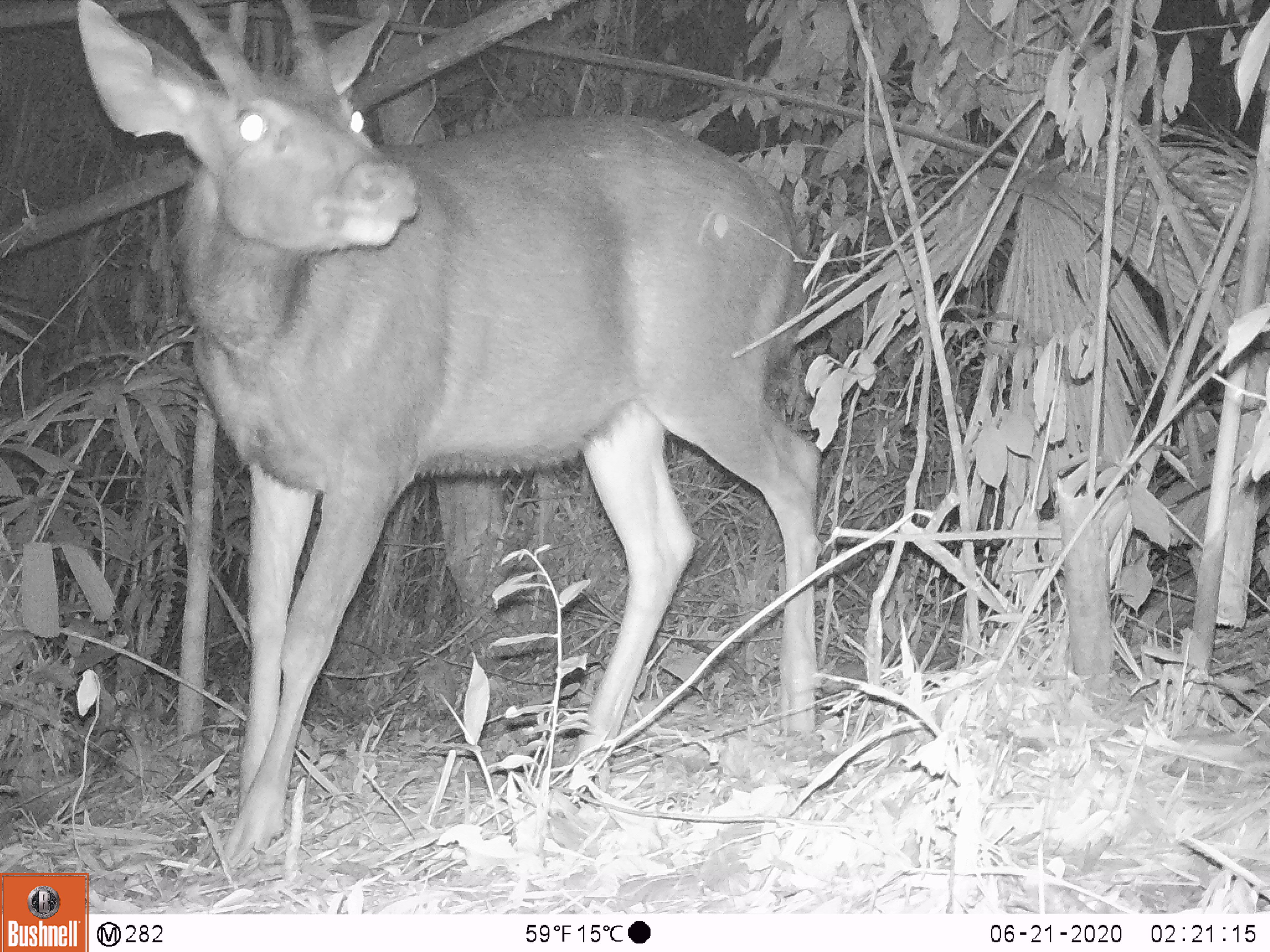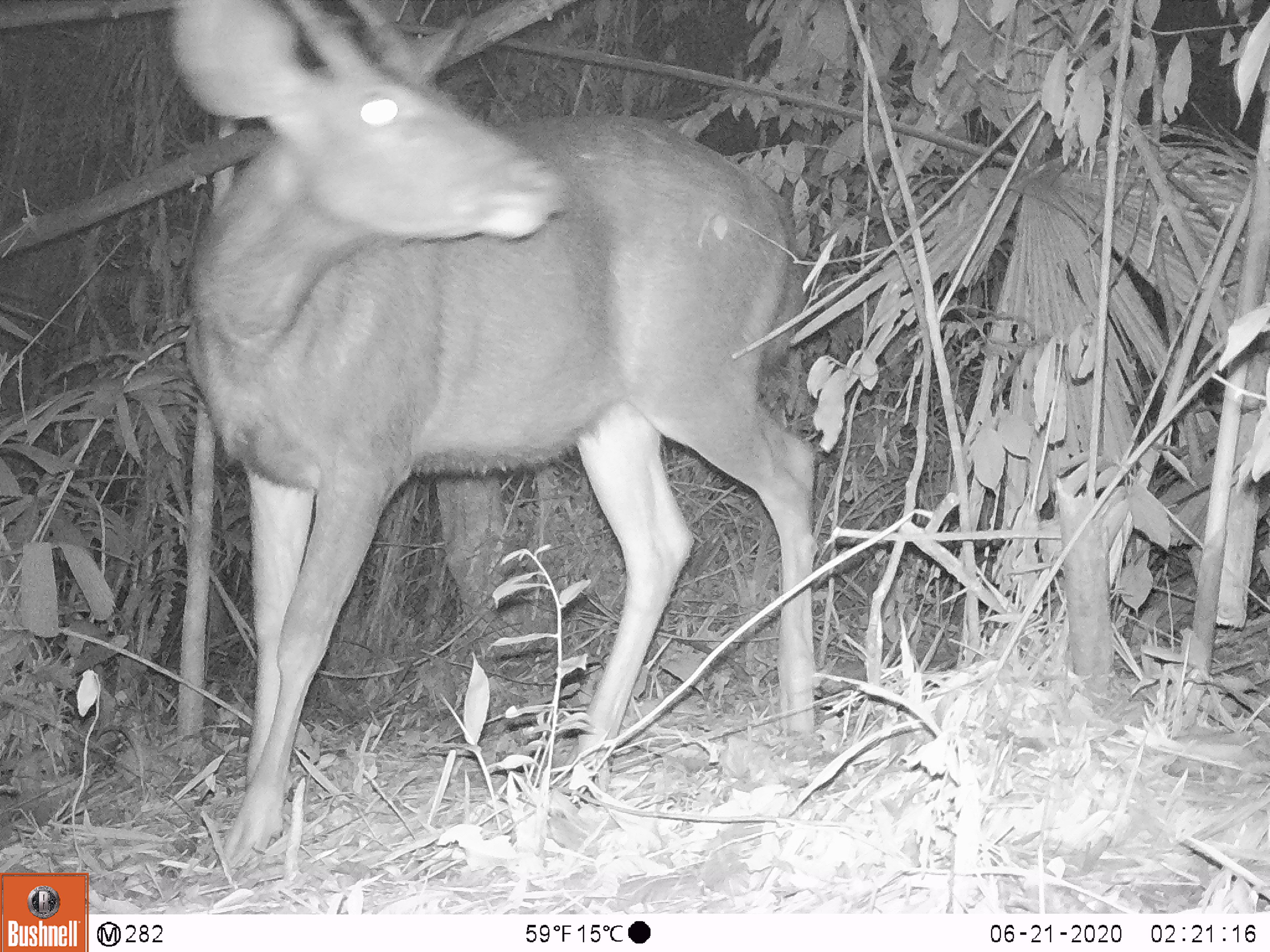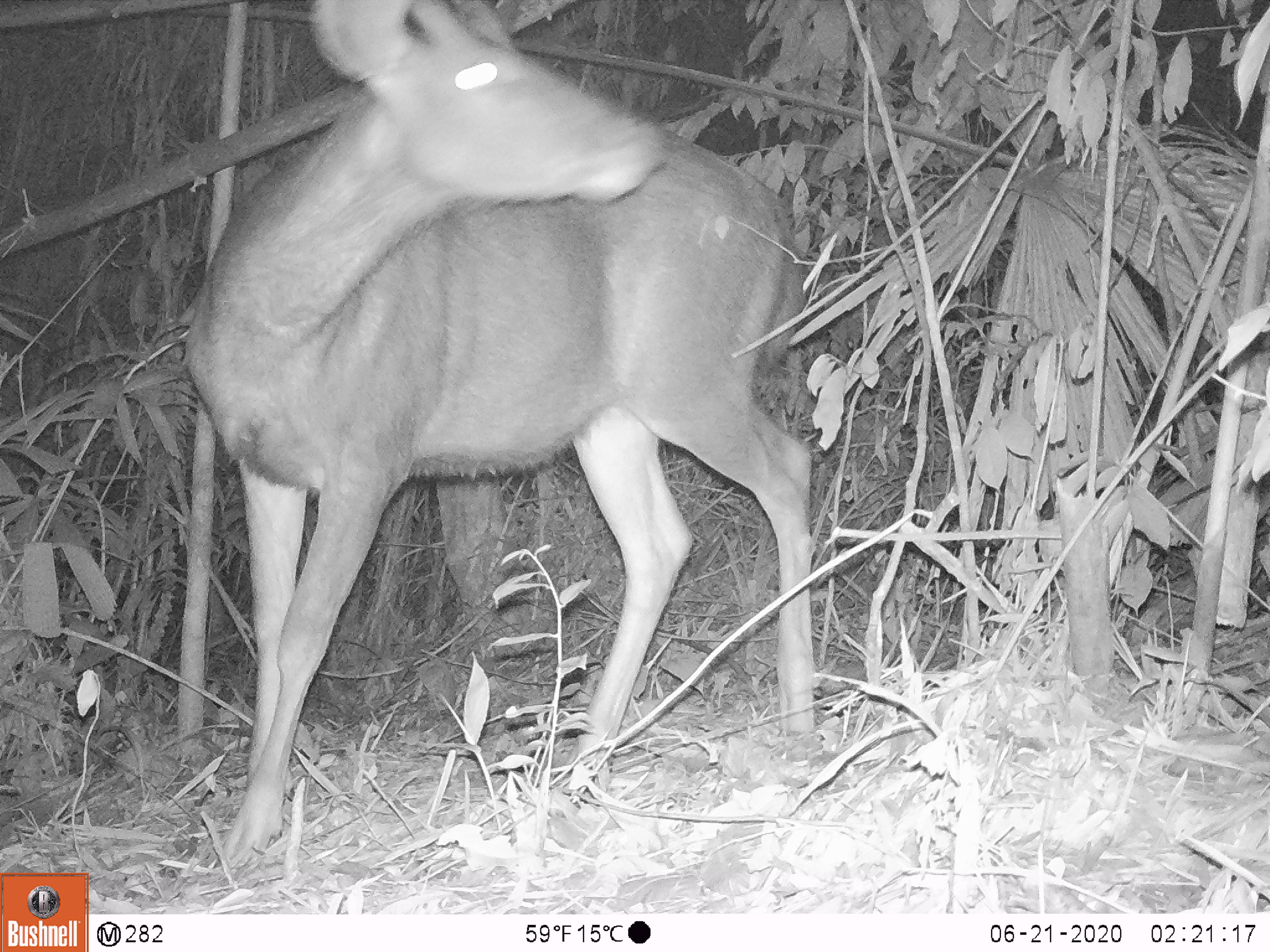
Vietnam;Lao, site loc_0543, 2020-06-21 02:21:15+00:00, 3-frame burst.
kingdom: Animalia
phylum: Chordata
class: Mammalia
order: Artiodactyla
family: Cervidae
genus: Rusa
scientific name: Rusa unicolor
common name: sambar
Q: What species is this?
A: Sambar (Rusa unicolor).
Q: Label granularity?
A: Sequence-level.